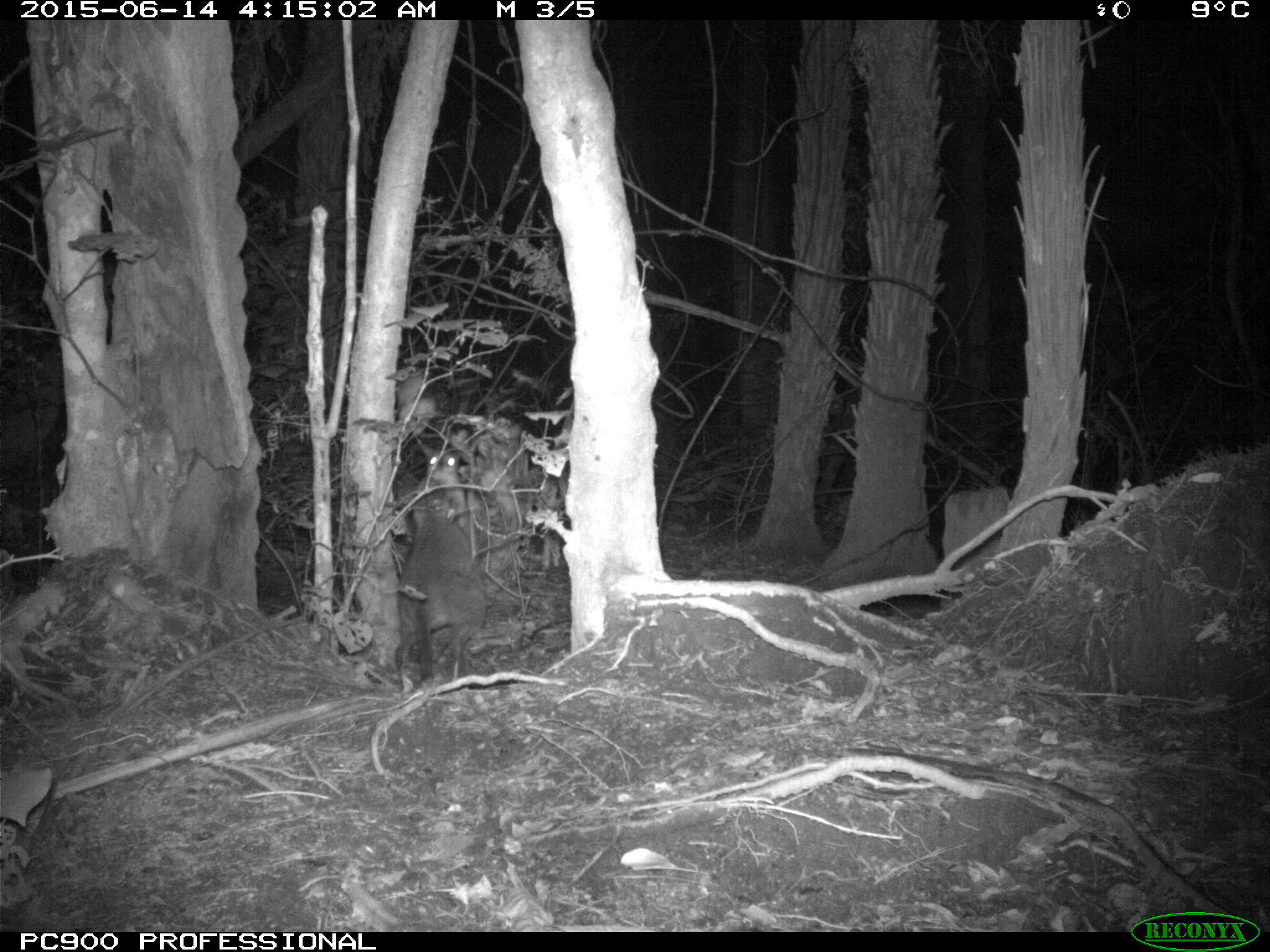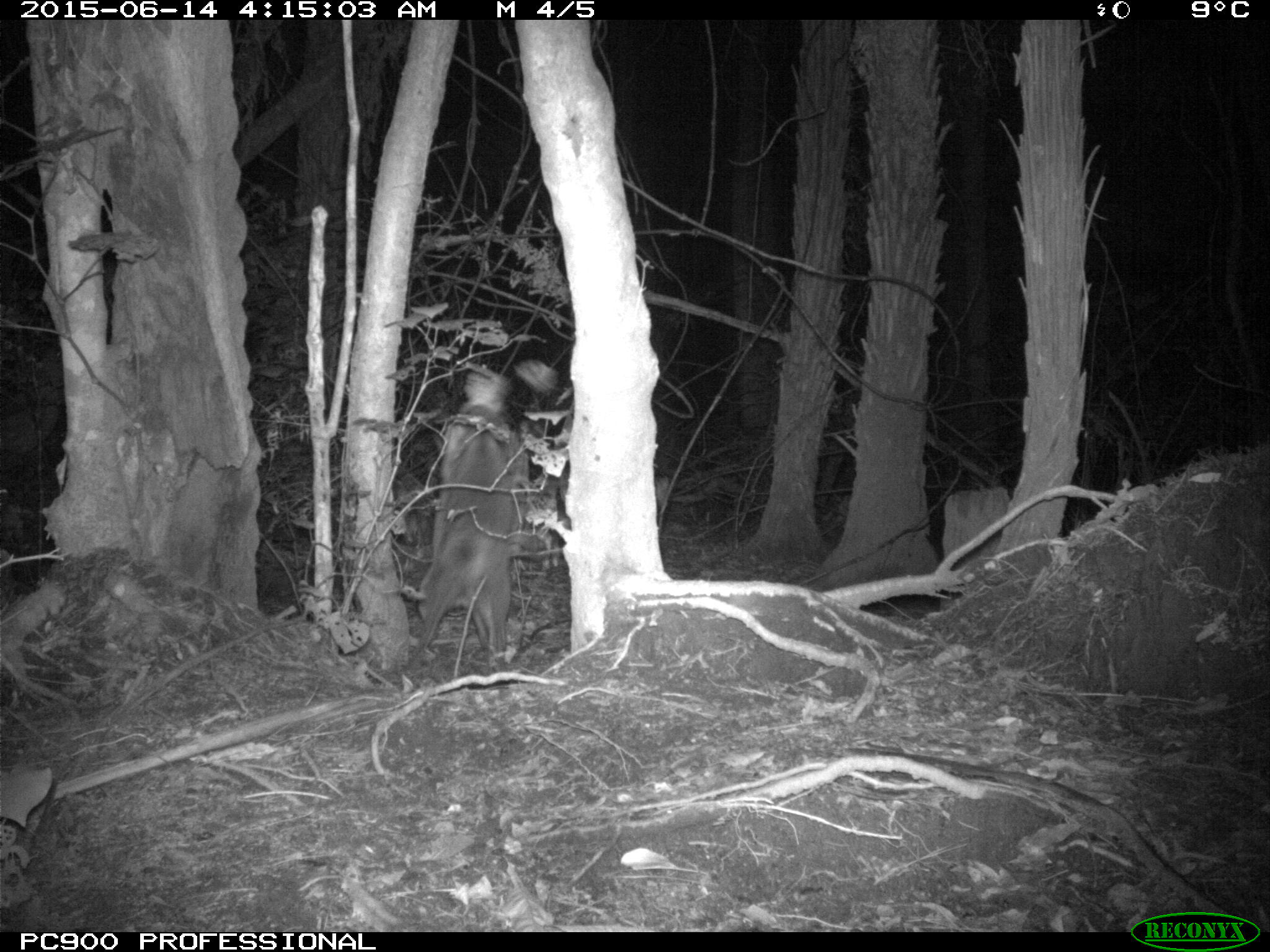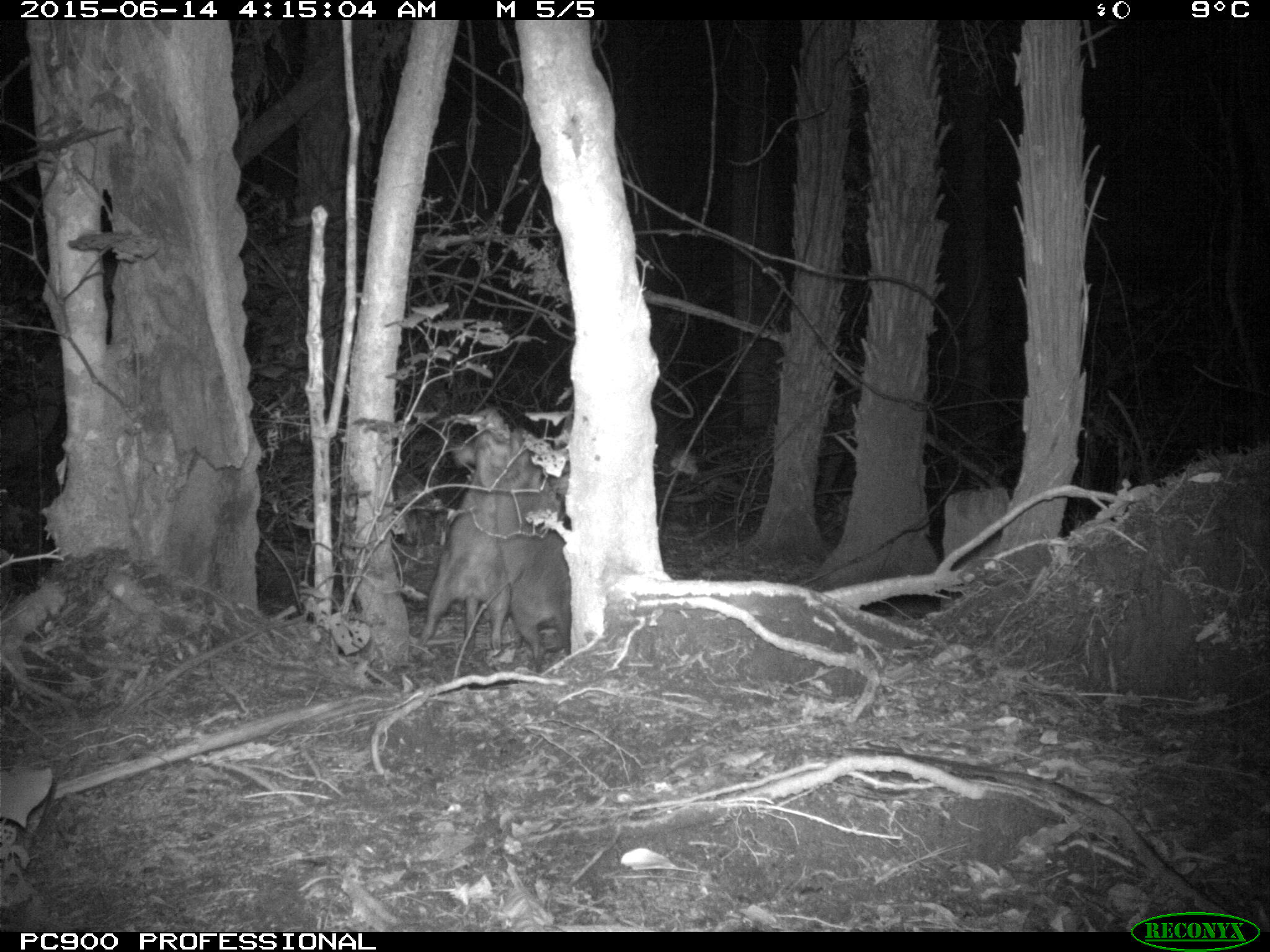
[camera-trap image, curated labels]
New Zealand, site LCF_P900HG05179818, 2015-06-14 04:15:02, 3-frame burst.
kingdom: Animalia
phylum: Chordata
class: Mammalia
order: Diprotodontia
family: Macropodidae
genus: Notamacropus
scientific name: Notamacropus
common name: wallaby